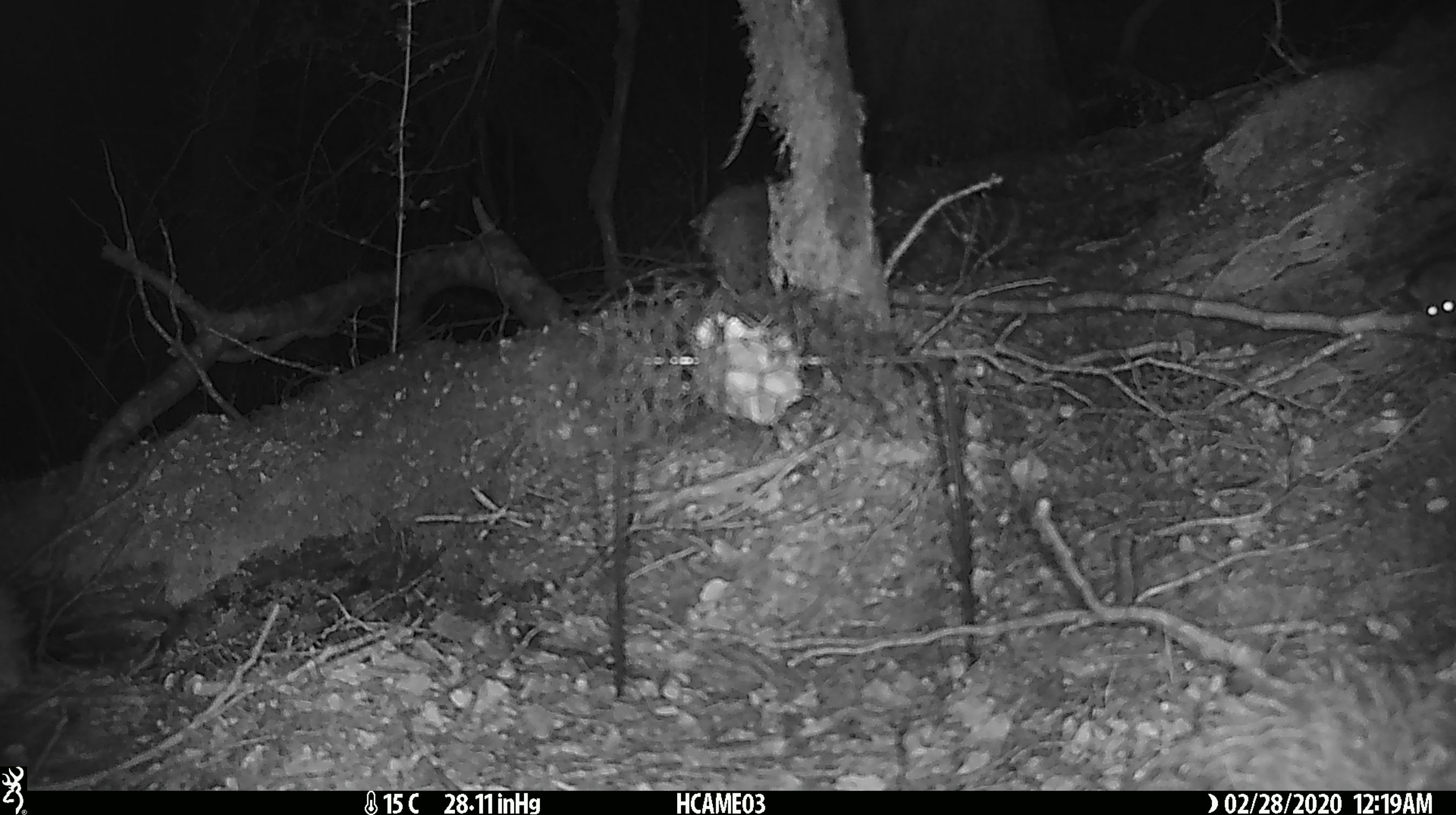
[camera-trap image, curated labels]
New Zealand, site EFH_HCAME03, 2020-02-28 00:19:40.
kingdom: Animalia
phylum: Chordata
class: Mammalia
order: Rodentia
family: Muridae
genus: Mus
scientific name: Mus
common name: mouse